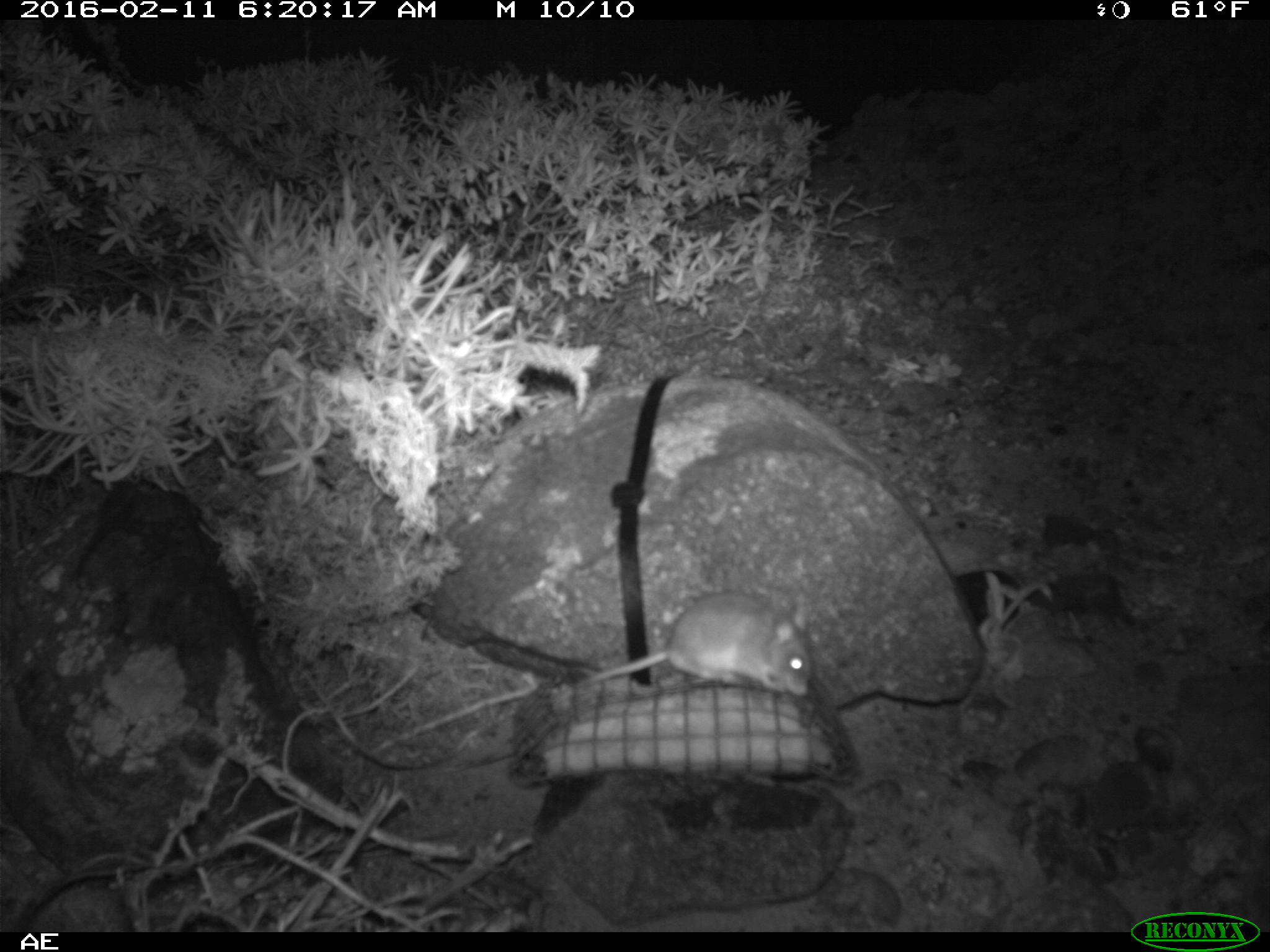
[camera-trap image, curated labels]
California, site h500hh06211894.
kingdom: Animalia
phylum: Chordata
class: Mammalia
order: Rodentia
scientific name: Rodentia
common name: rodent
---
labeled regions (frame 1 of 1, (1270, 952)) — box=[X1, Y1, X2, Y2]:
rodent: box=[553, 591, 817, 698]